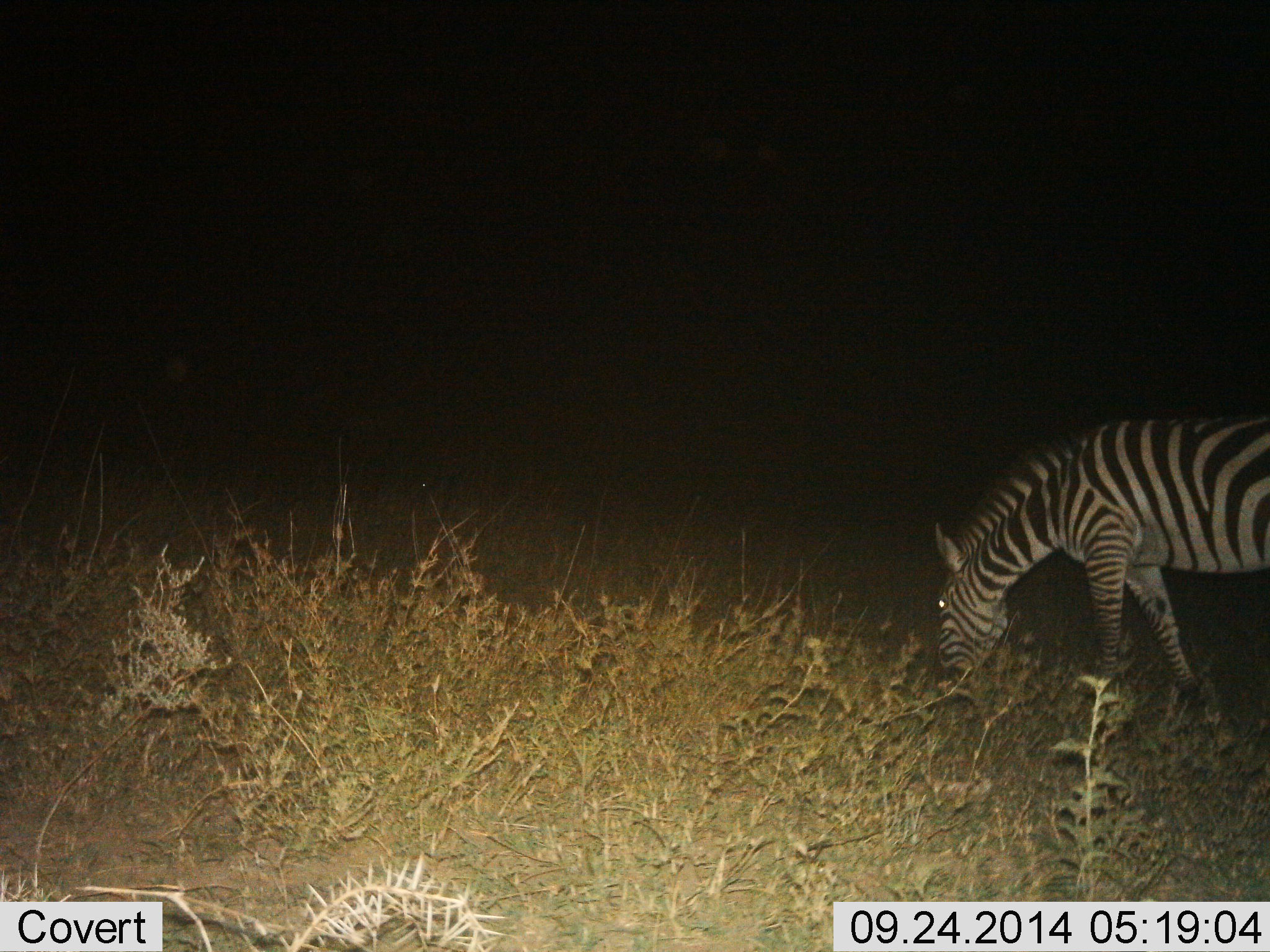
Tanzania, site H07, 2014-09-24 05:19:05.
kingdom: Animalia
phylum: Chordata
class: Mammalia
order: Perissodactyla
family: Equidae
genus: Equus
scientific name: Equus quagga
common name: plains zebra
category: zebra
Zebra (plains zebra) (Equus quagga), count 1. Behavior (volunteer vote fractions): standing 20%, resting 0%, moving 0%, interacting 0%. Young present (vote fraction): 0%. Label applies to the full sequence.